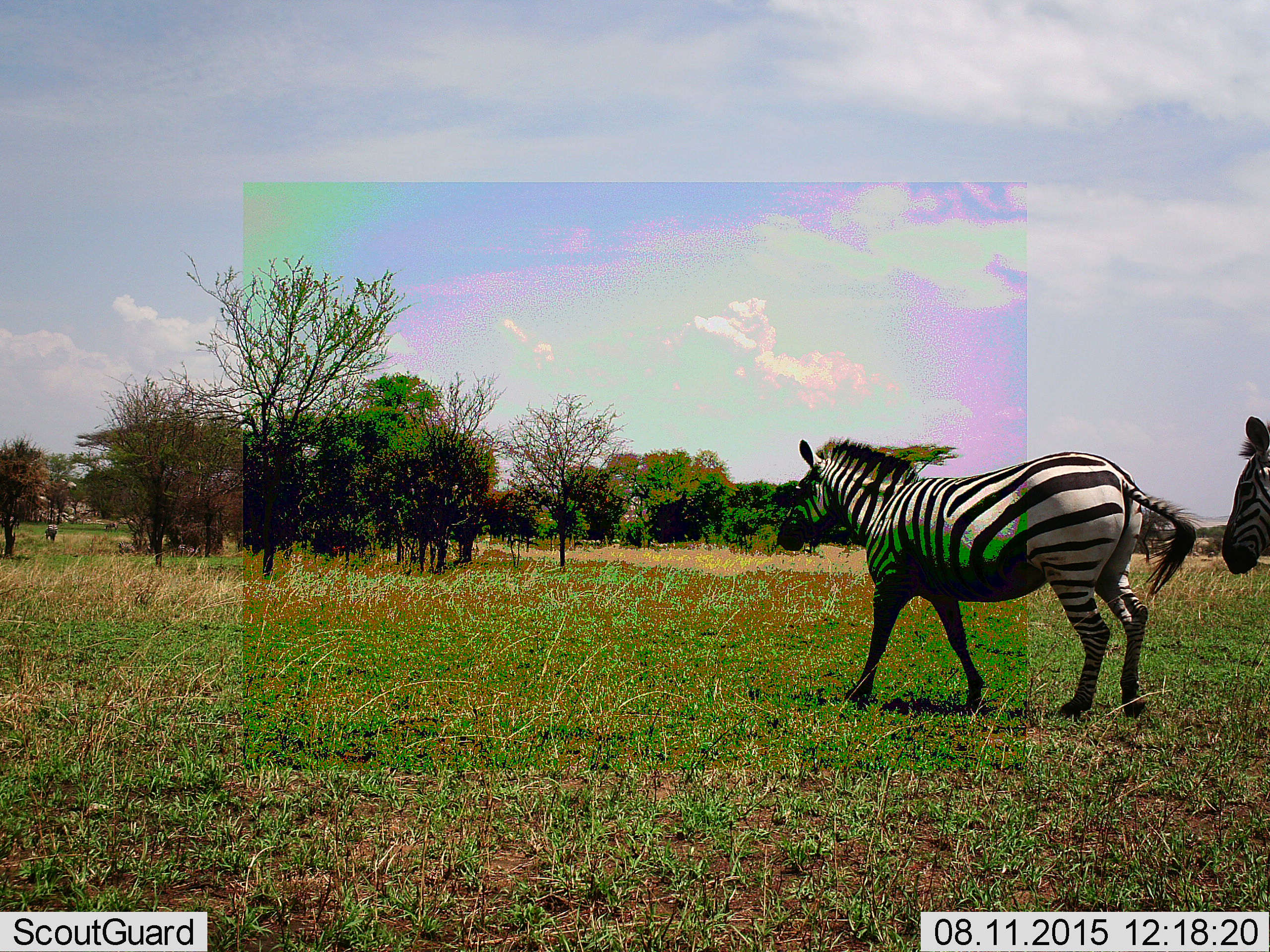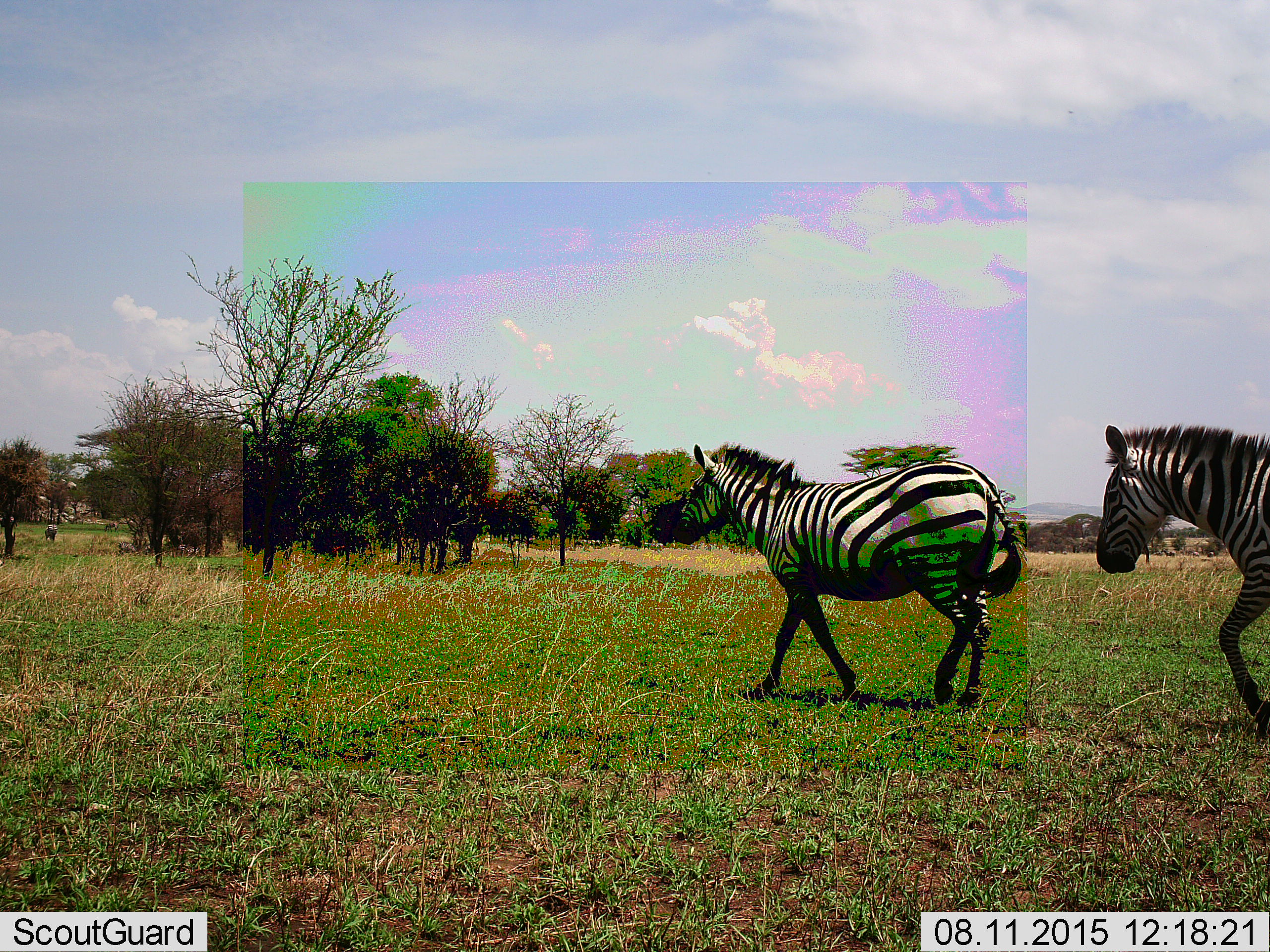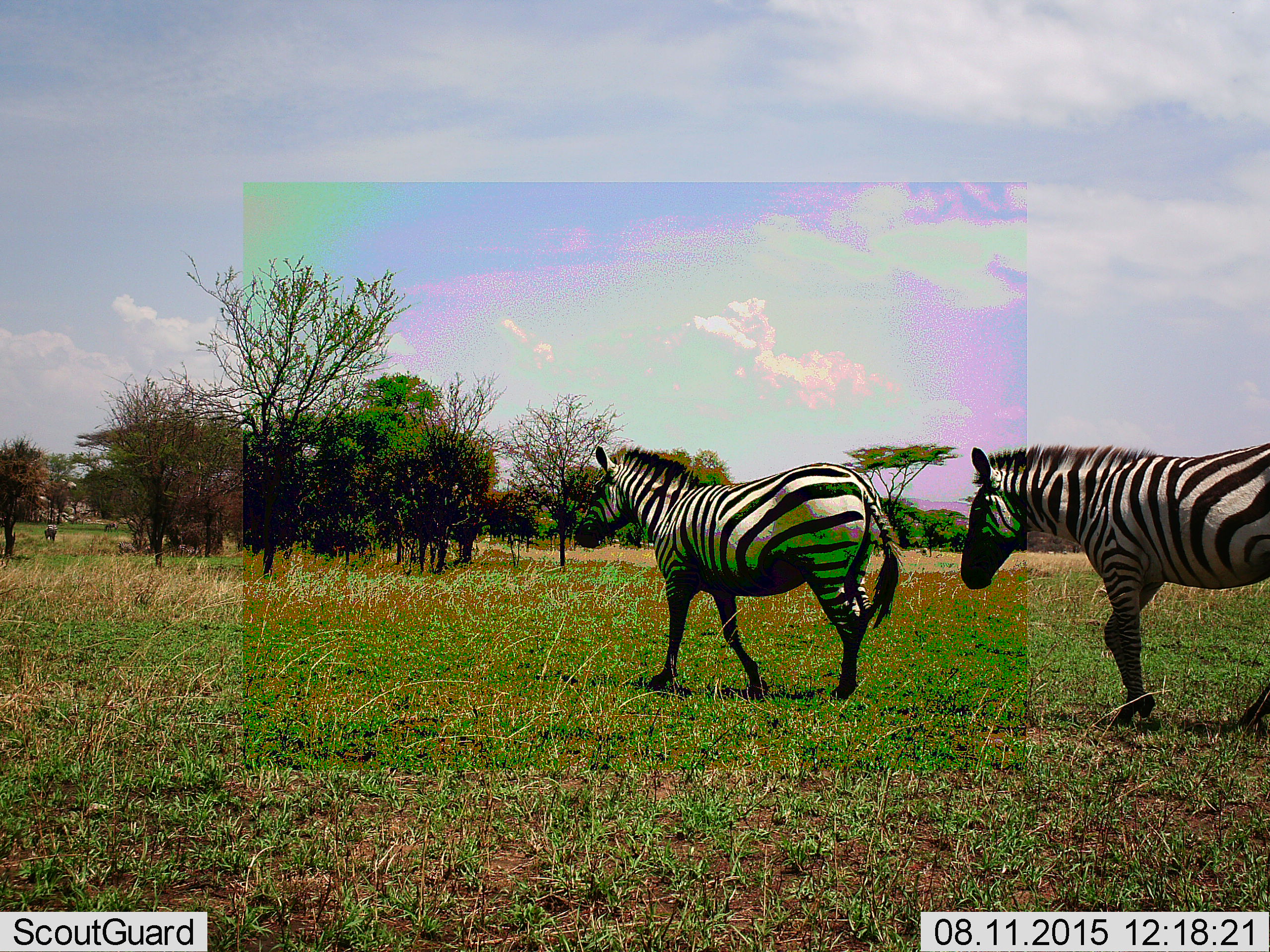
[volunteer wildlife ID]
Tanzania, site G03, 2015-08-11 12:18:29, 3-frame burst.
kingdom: Animalia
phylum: Chordata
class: Mammalia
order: Perissodactyla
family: Equidae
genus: Equus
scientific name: Equus quagga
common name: plains zebra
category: zebra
Zebra (plains zebra) (Equus quagga), count 2. Behavior (volunteer vote fractions): standing 31%, resting 0%, moving 100%, interacting 0%. Young present (vote fraction): 0%. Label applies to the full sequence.